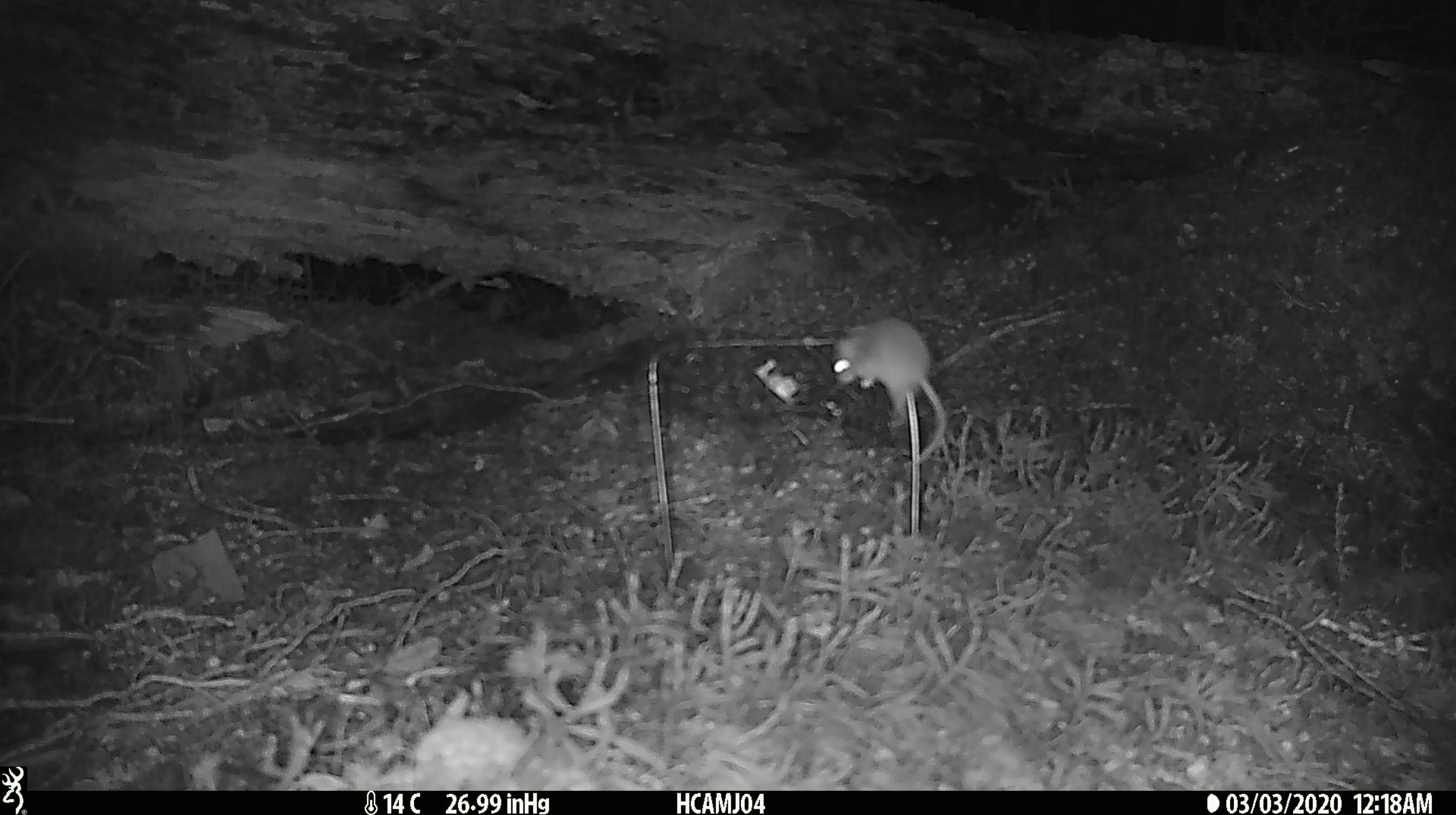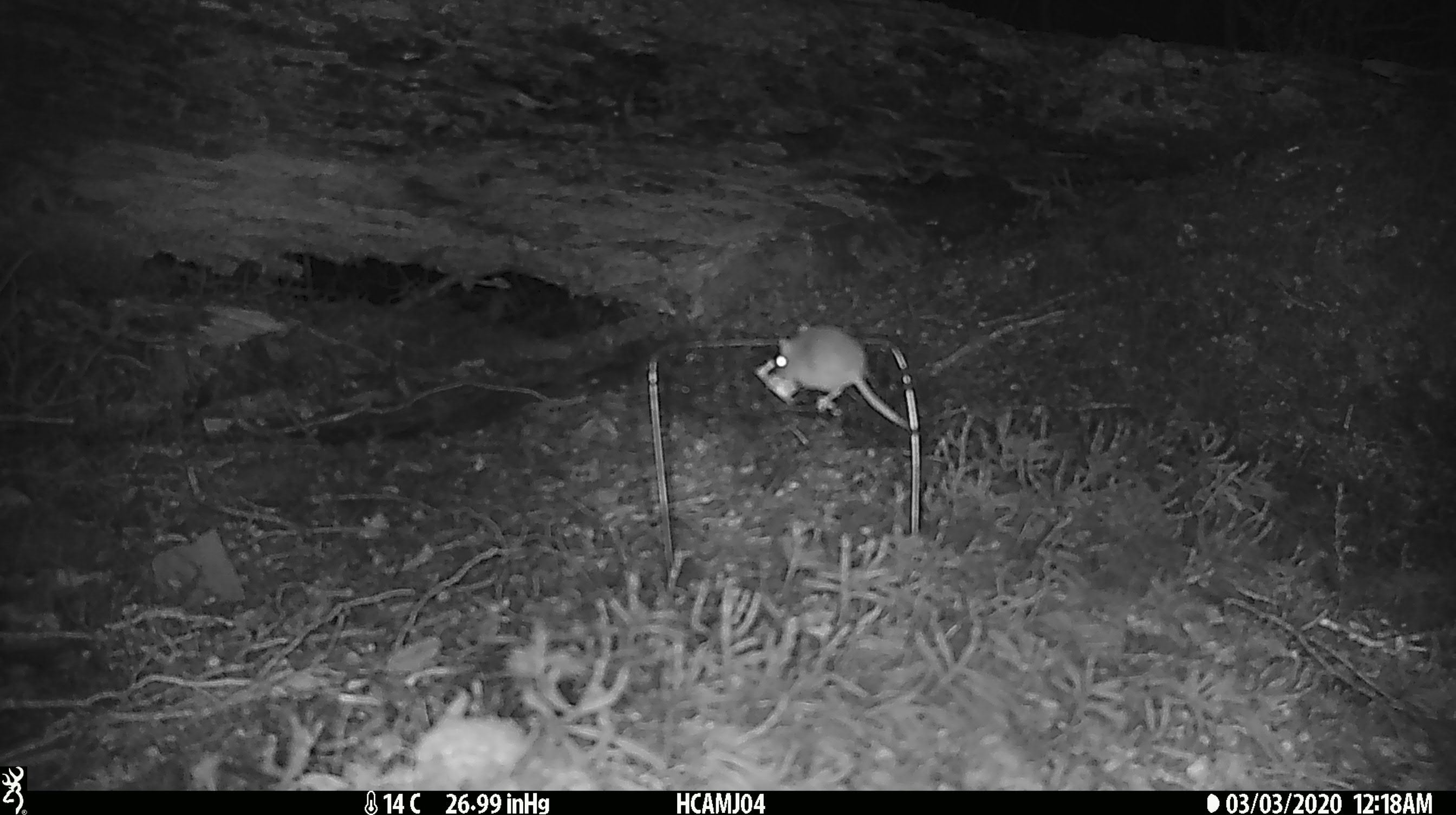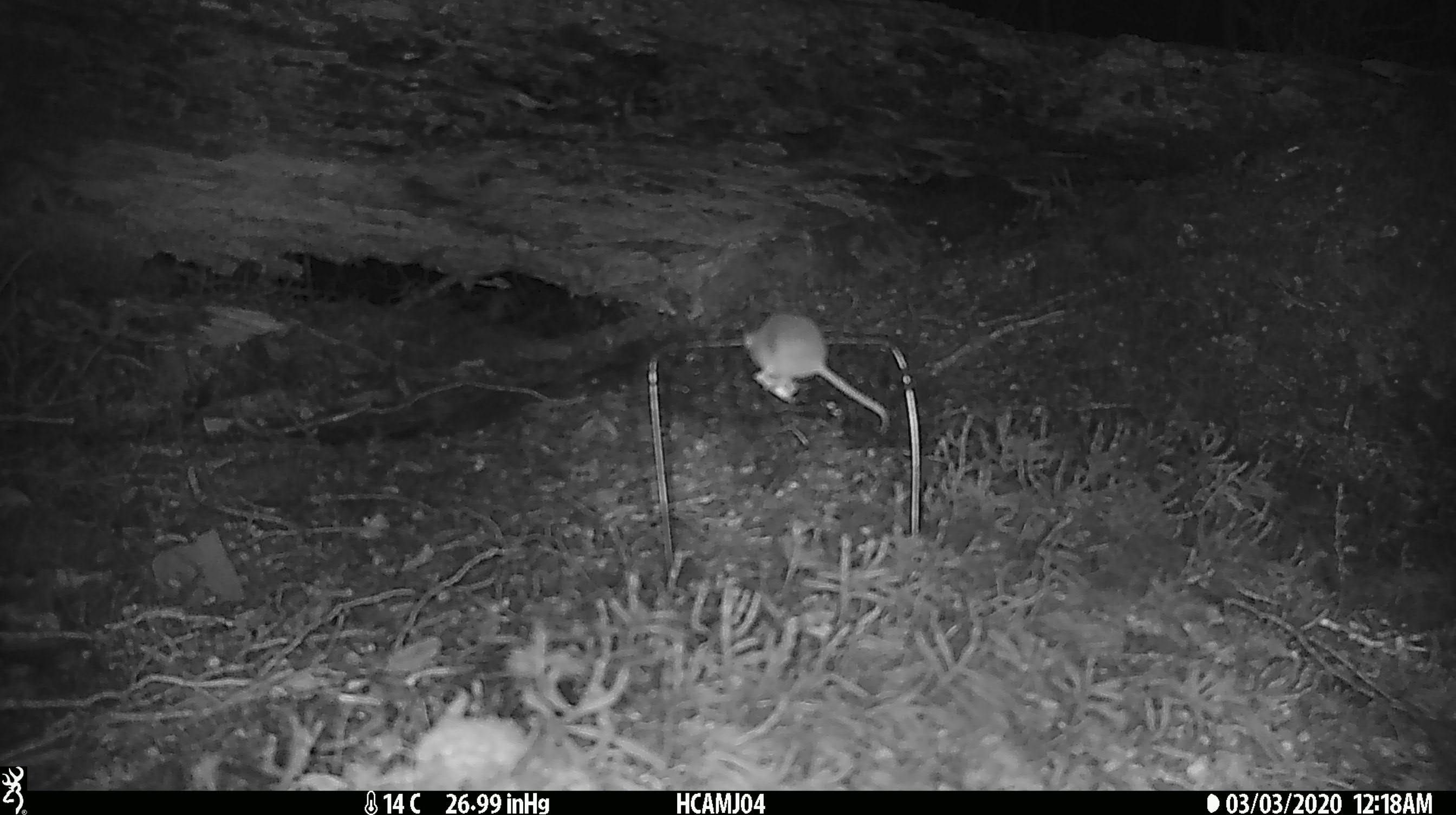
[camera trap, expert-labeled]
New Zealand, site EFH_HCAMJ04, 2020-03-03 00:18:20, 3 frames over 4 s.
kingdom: Animalia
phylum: Chordata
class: Mammalia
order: Rodentia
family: Muridae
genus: Mus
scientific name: Mus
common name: mouse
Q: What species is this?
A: Mouse (Mus).